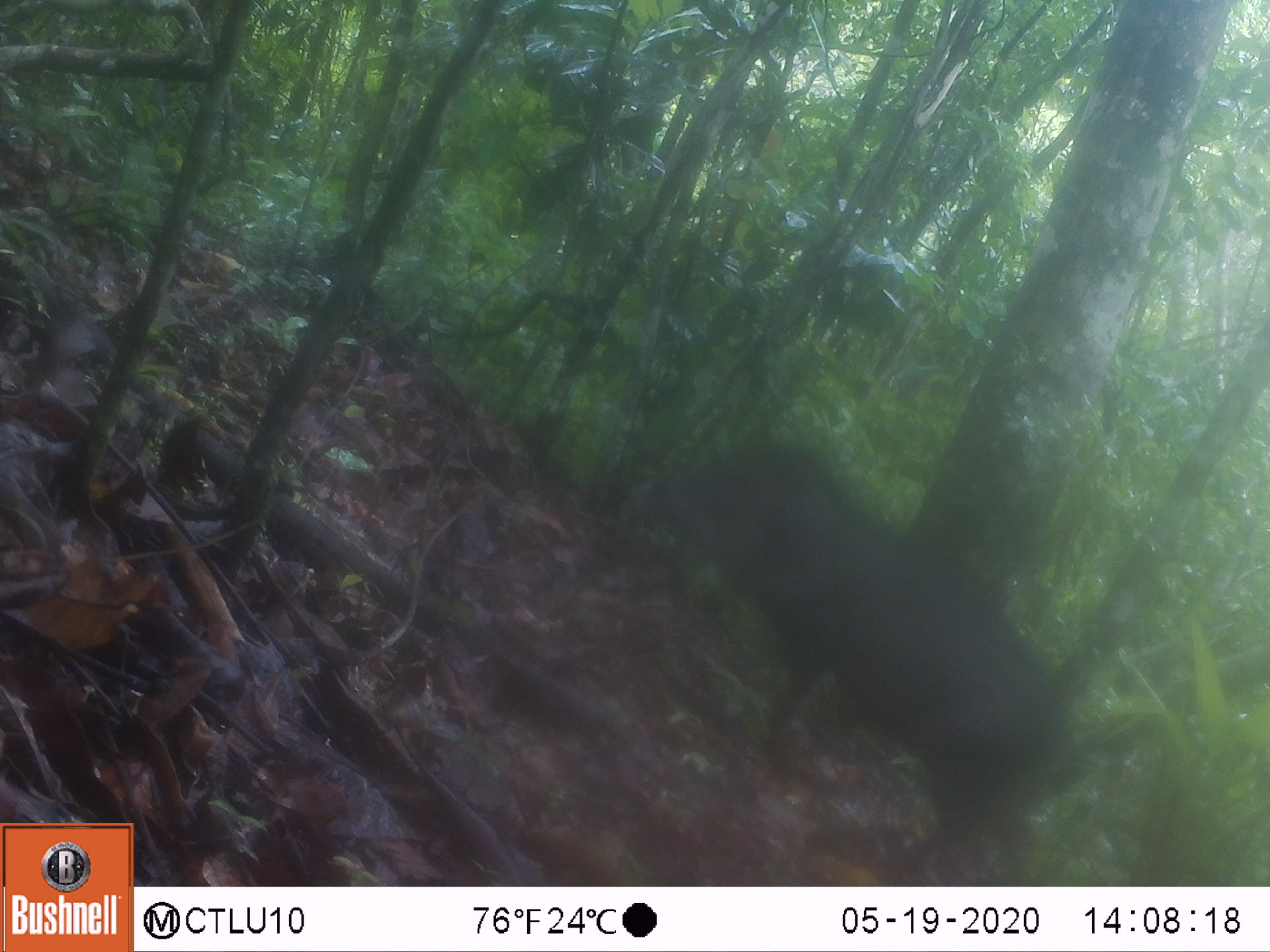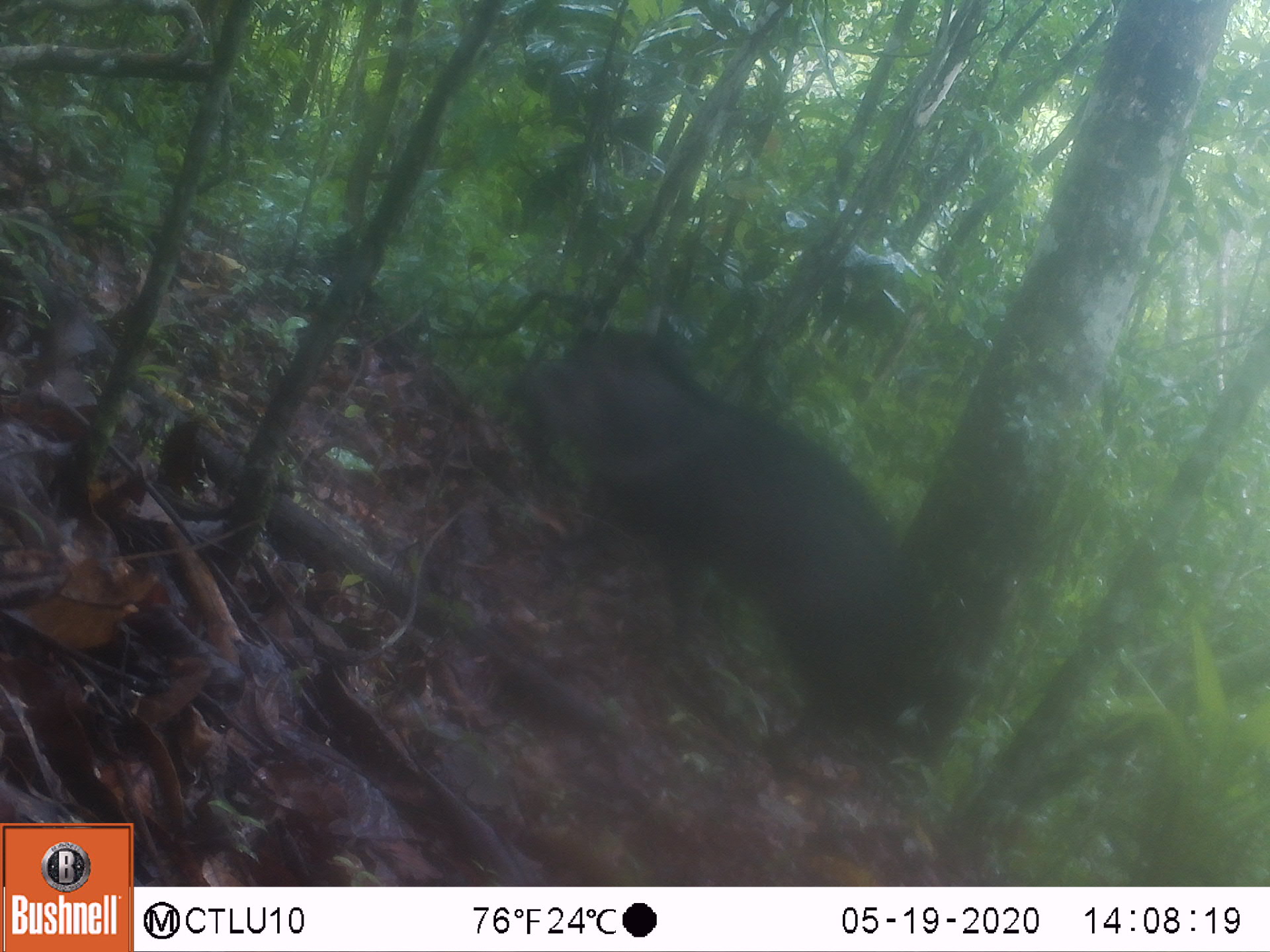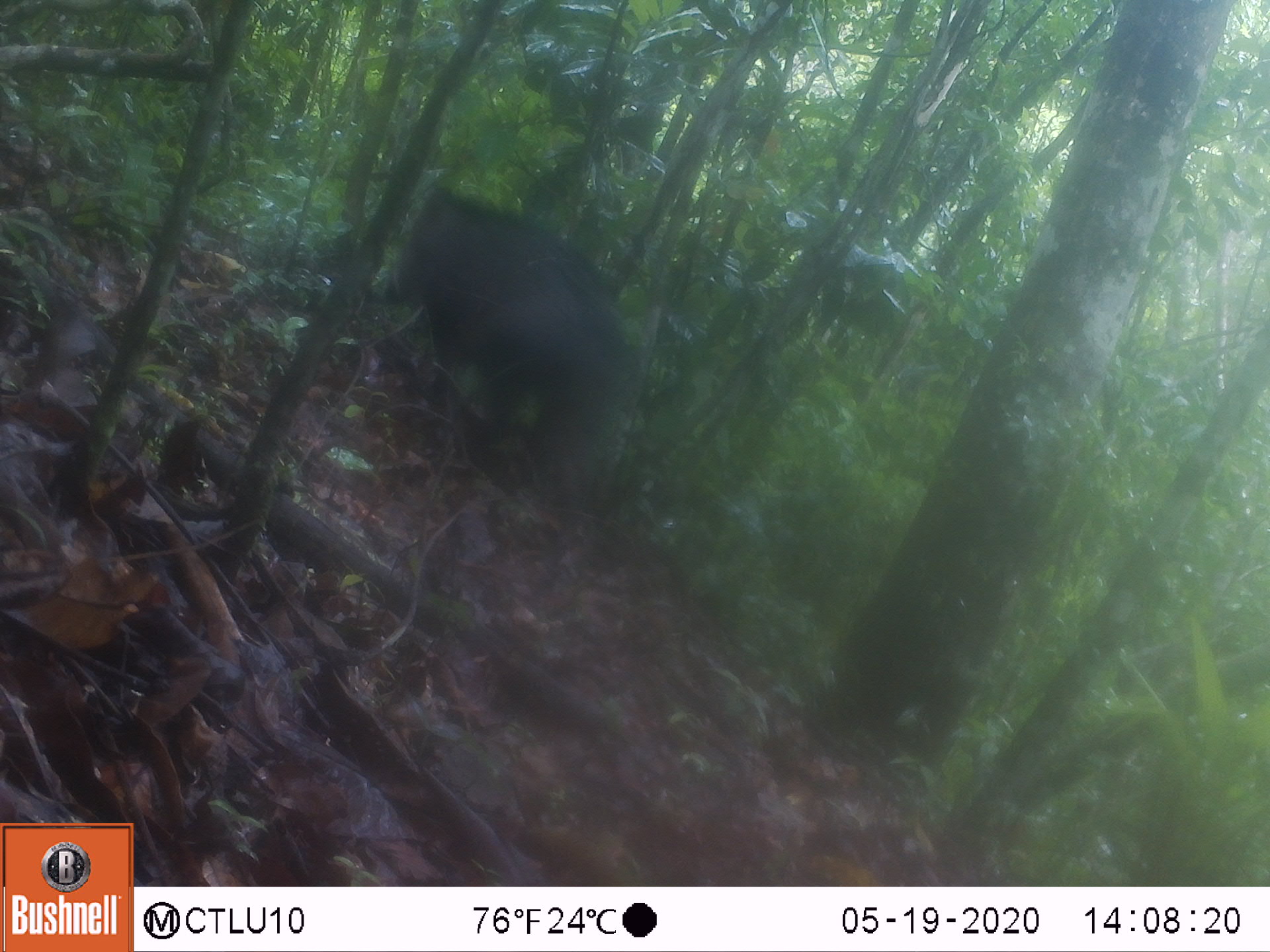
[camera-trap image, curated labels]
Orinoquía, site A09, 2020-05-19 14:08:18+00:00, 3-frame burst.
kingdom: Animalia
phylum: Chordata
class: Mammalia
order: Artiodactyla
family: Tayassuidae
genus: Tayassu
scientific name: Tayassu pecari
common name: white-lipped peccary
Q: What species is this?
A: White-lipped peccary (Tayassu pecari).